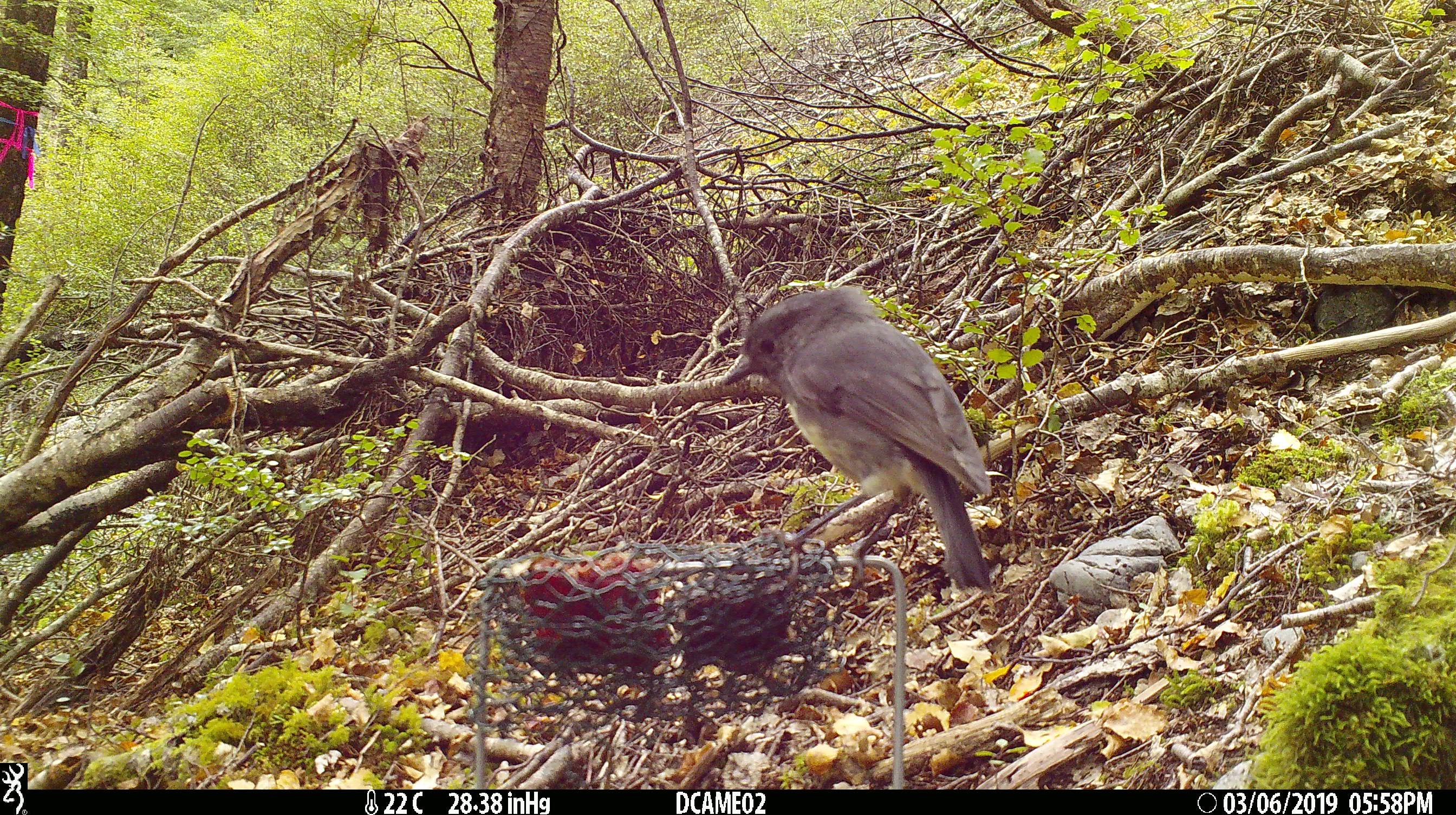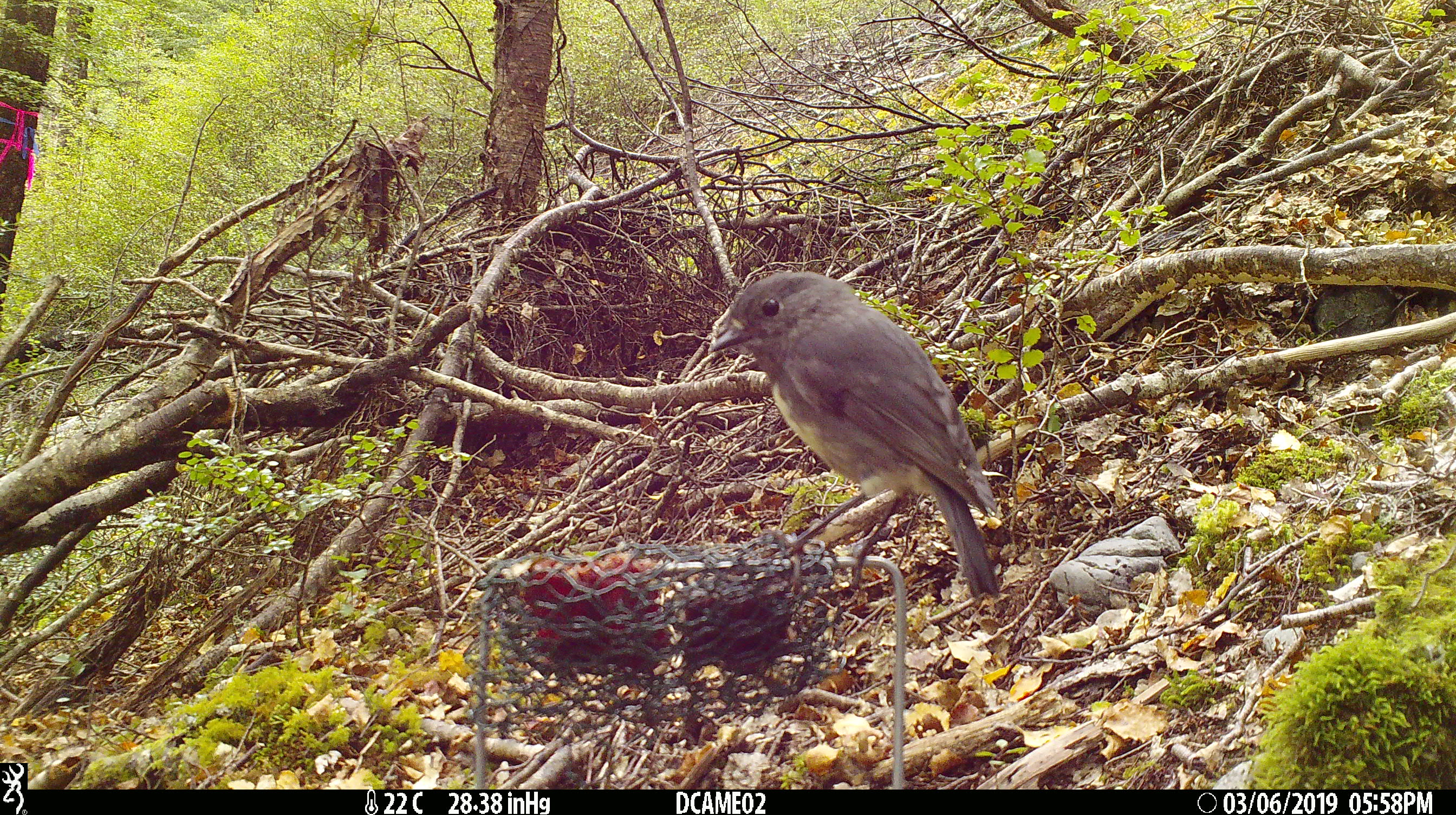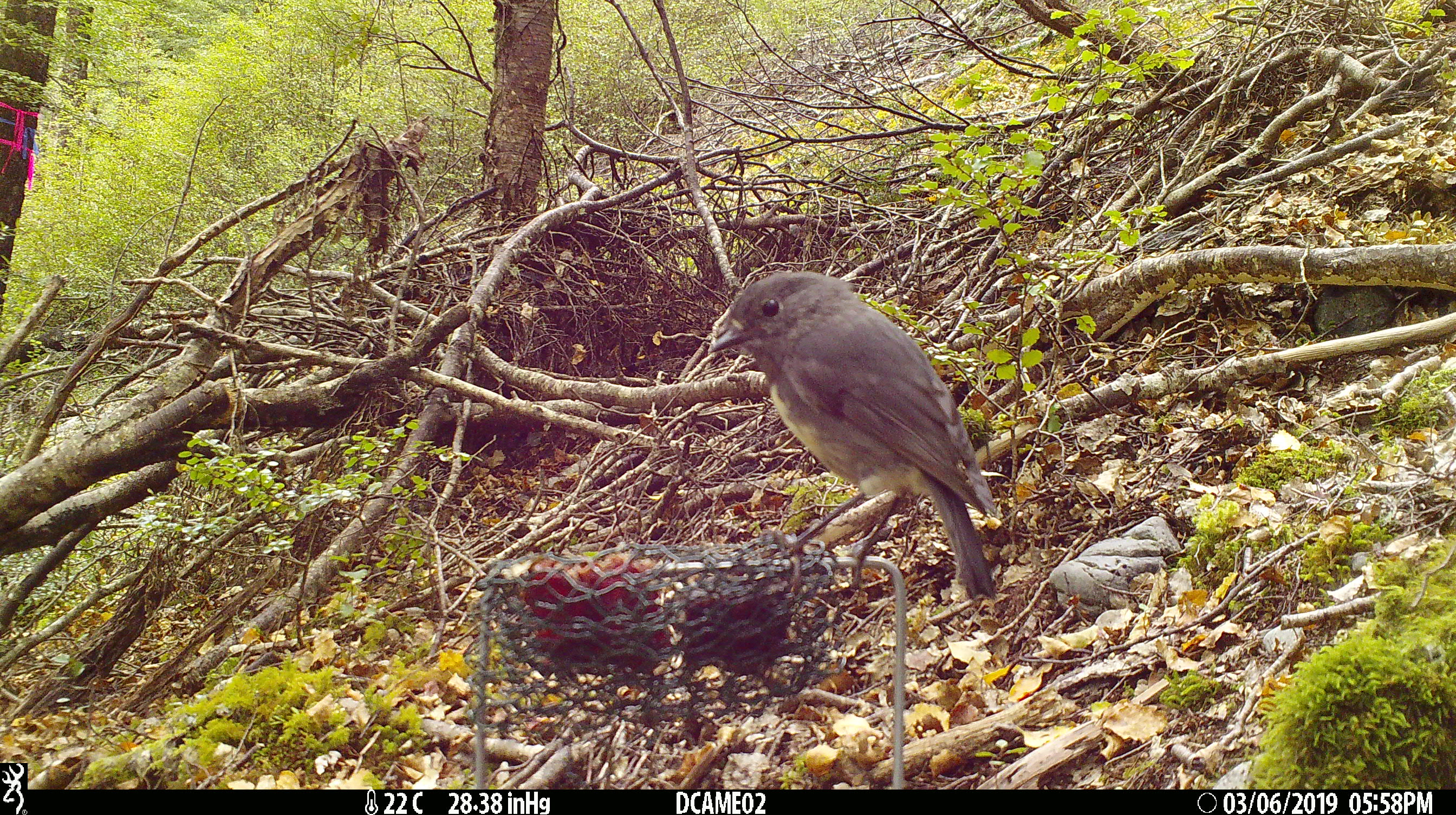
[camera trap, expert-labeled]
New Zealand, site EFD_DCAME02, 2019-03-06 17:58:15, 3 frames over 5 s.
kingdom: Animalia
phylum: Chordata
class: Aves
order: Passeriformes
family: Petroicidae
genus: Petroica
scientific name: Petroica australis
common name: new zealand robin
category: robin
Robin (new zealand robin) (Petroica australis).